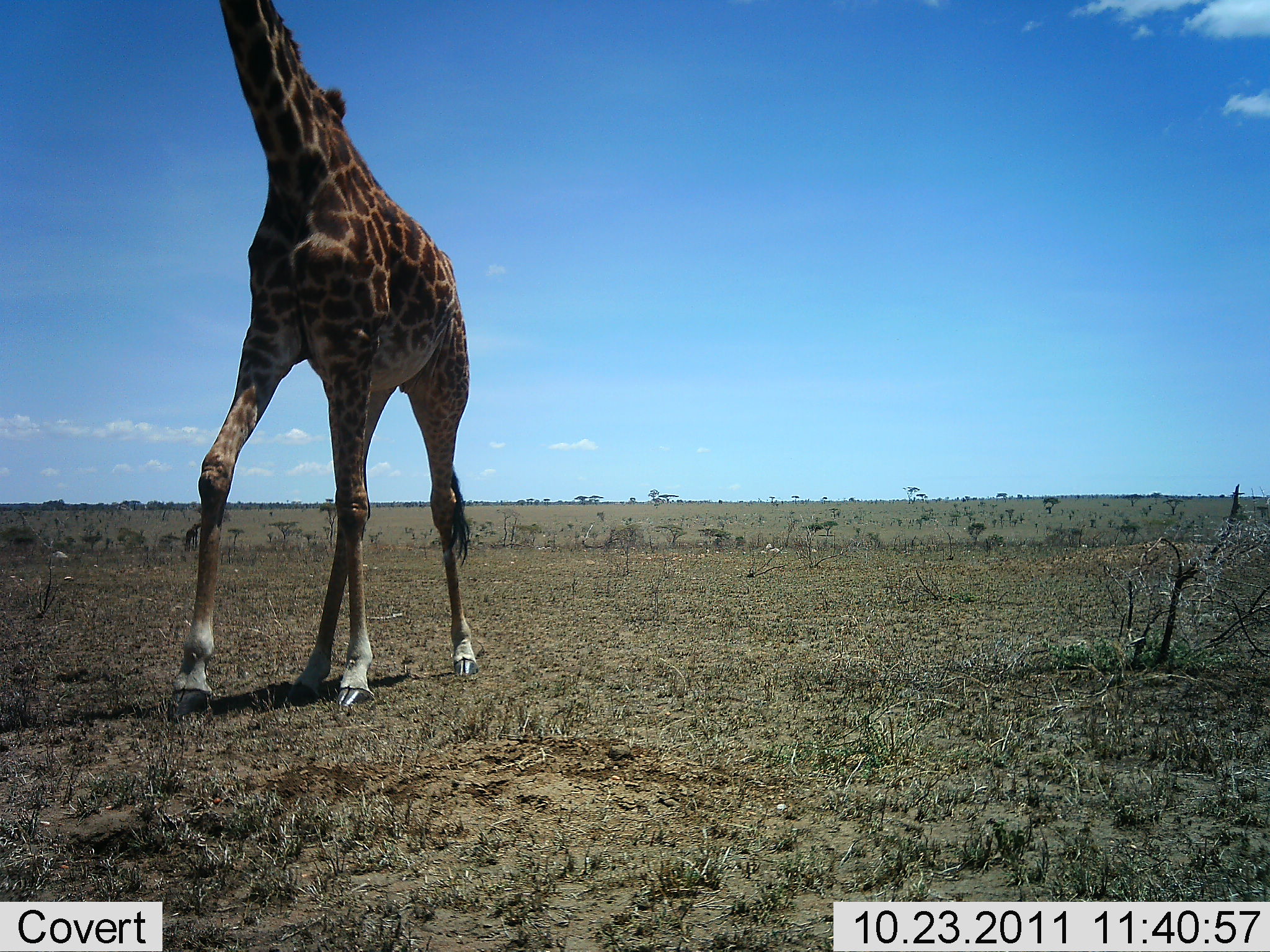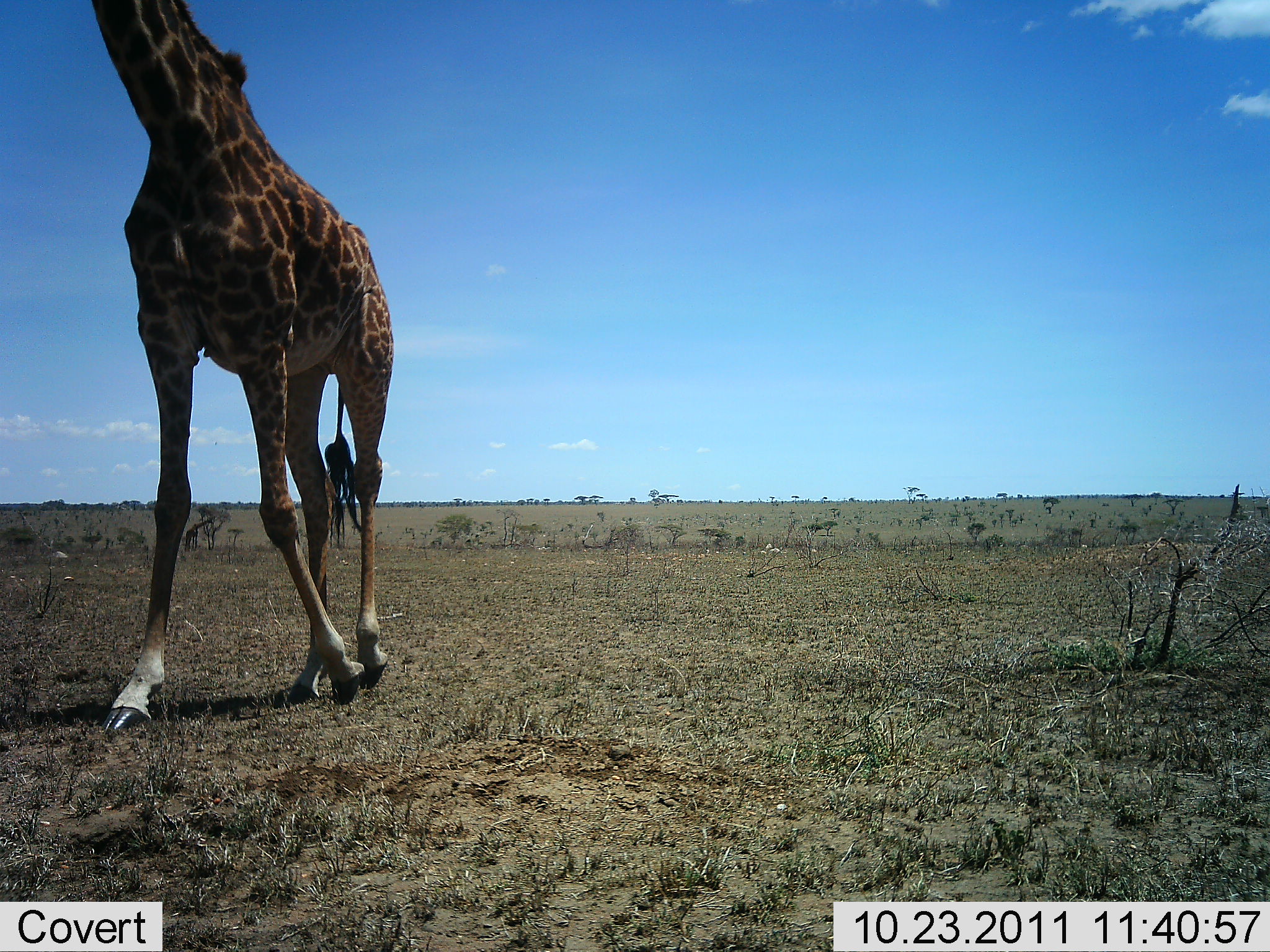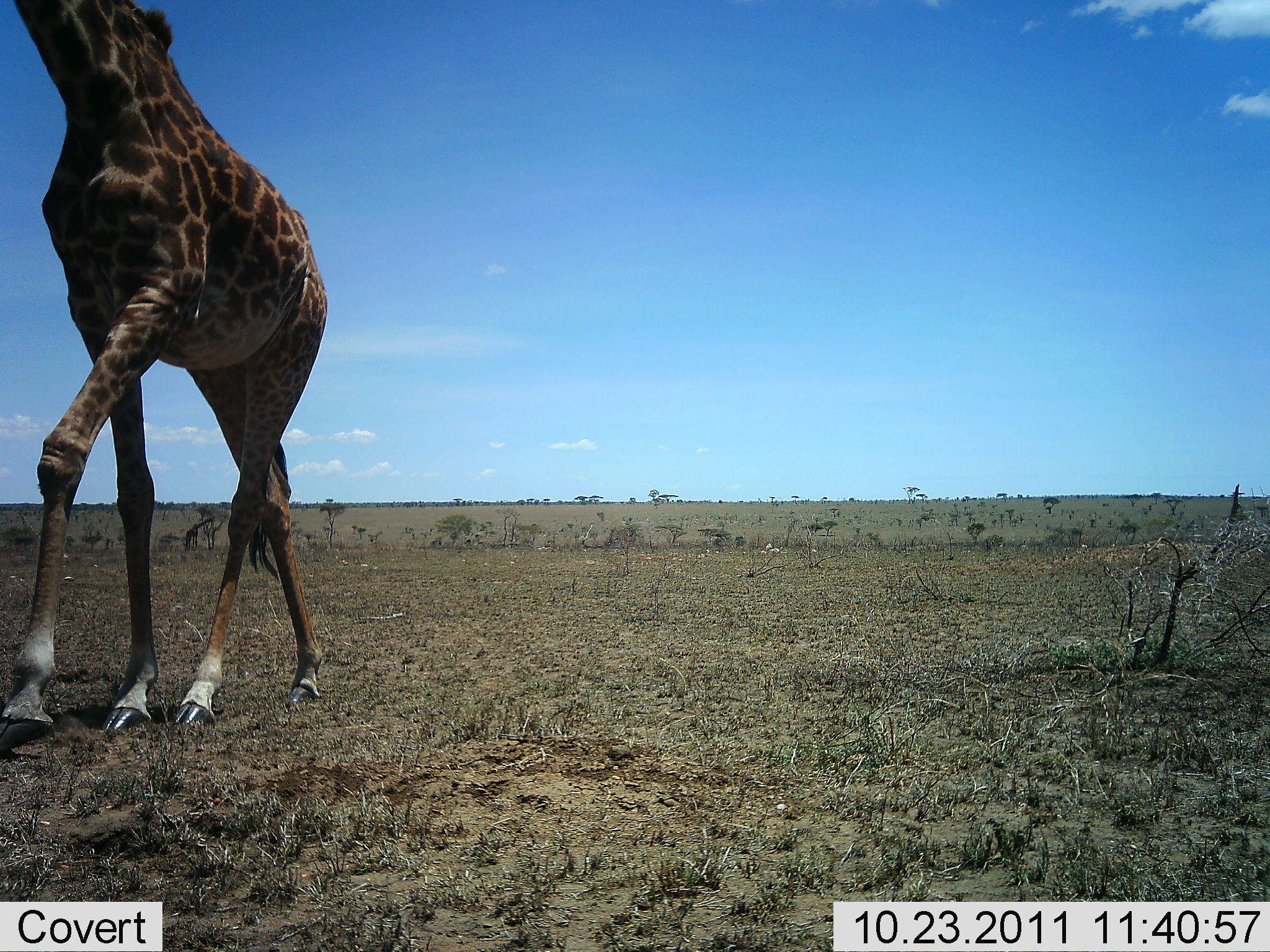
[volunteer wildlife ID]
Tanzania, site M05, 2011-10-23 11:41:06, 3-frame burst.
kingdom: Animalia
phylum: Chordata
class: Mammalia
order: Artiodactyla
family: Giraffidae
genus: Giraffa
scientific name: Giraffa camelopardalis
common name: giraffe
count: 1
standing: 0%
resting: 0%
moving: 100%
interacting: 0%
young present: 0%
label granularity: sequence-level